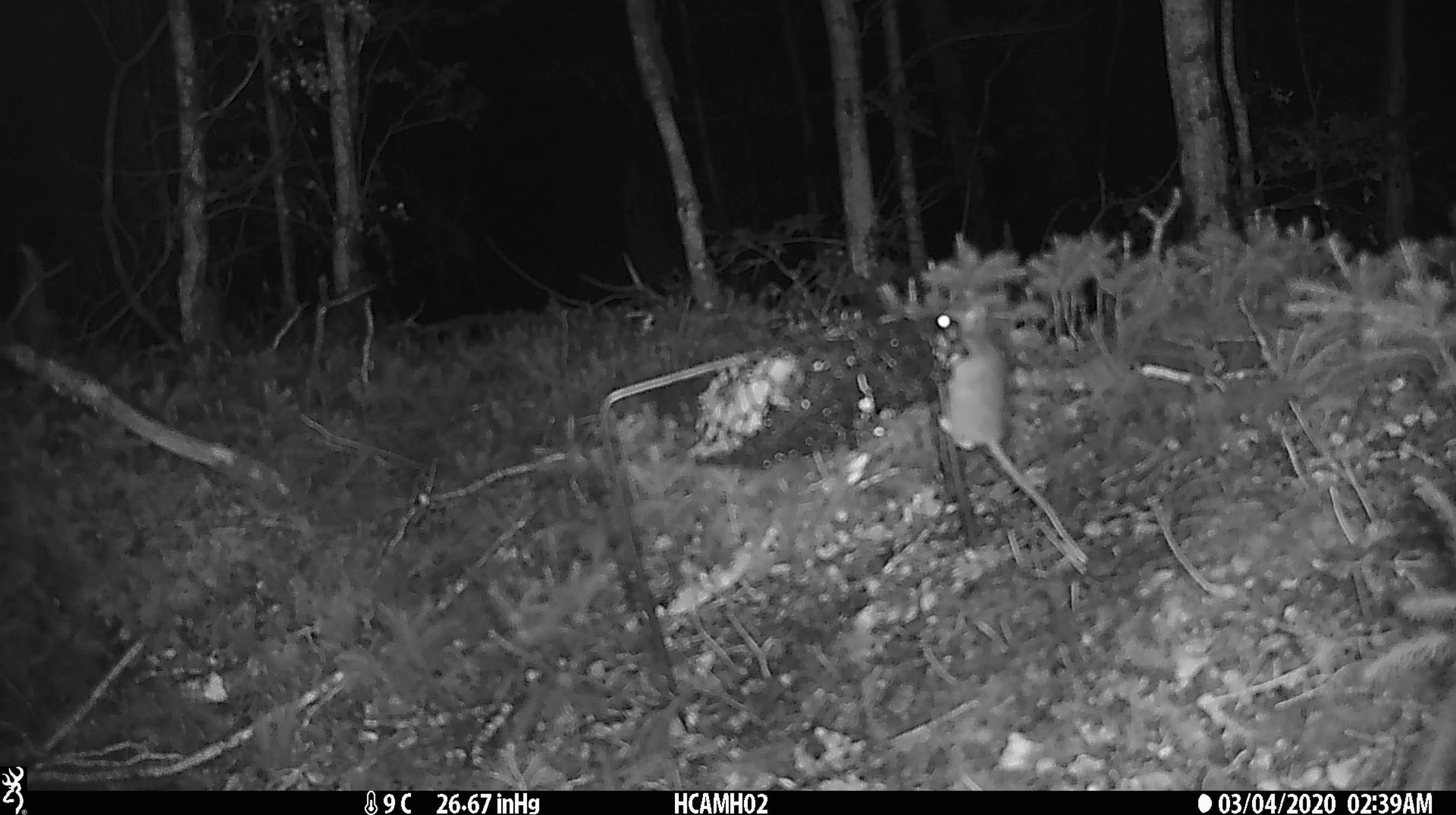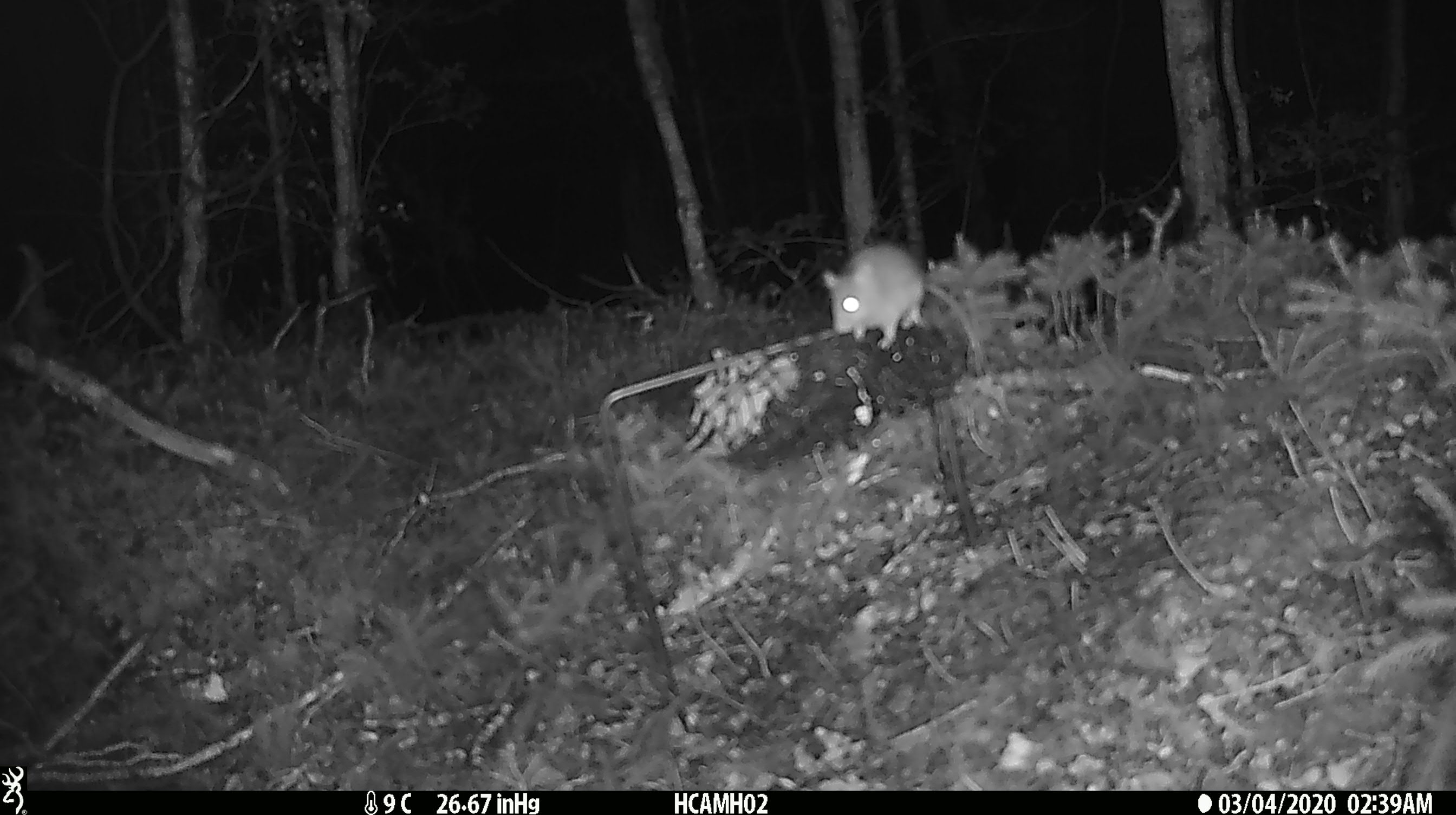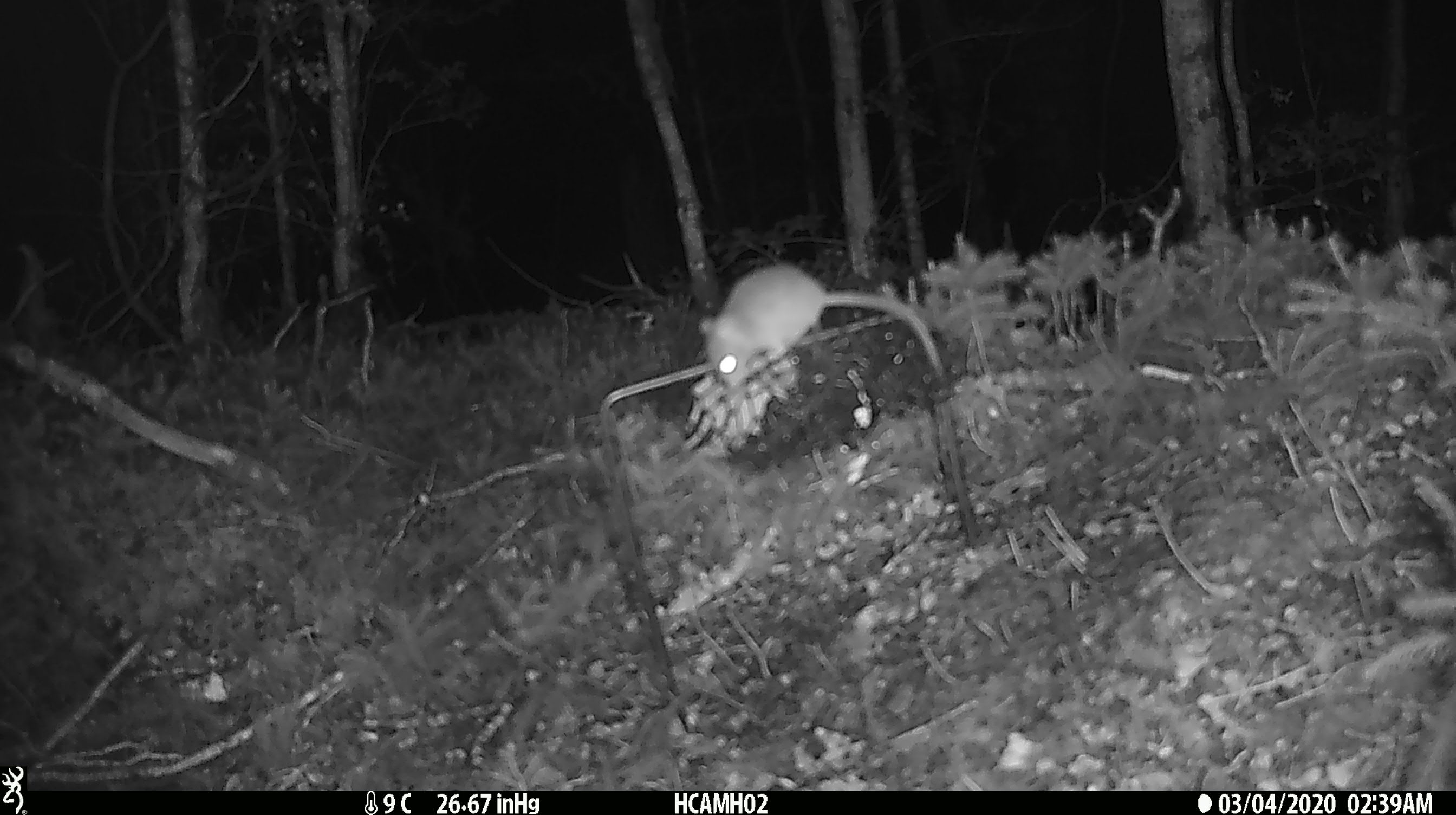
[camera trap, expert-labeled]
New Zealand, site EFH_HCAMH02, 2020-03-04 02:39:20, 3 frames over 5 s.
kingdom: Animalia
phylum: Chordata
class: Mammalia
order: Rodentia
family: Muridae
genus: Mus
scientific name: Mus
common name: mouse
Mouse (Mus).